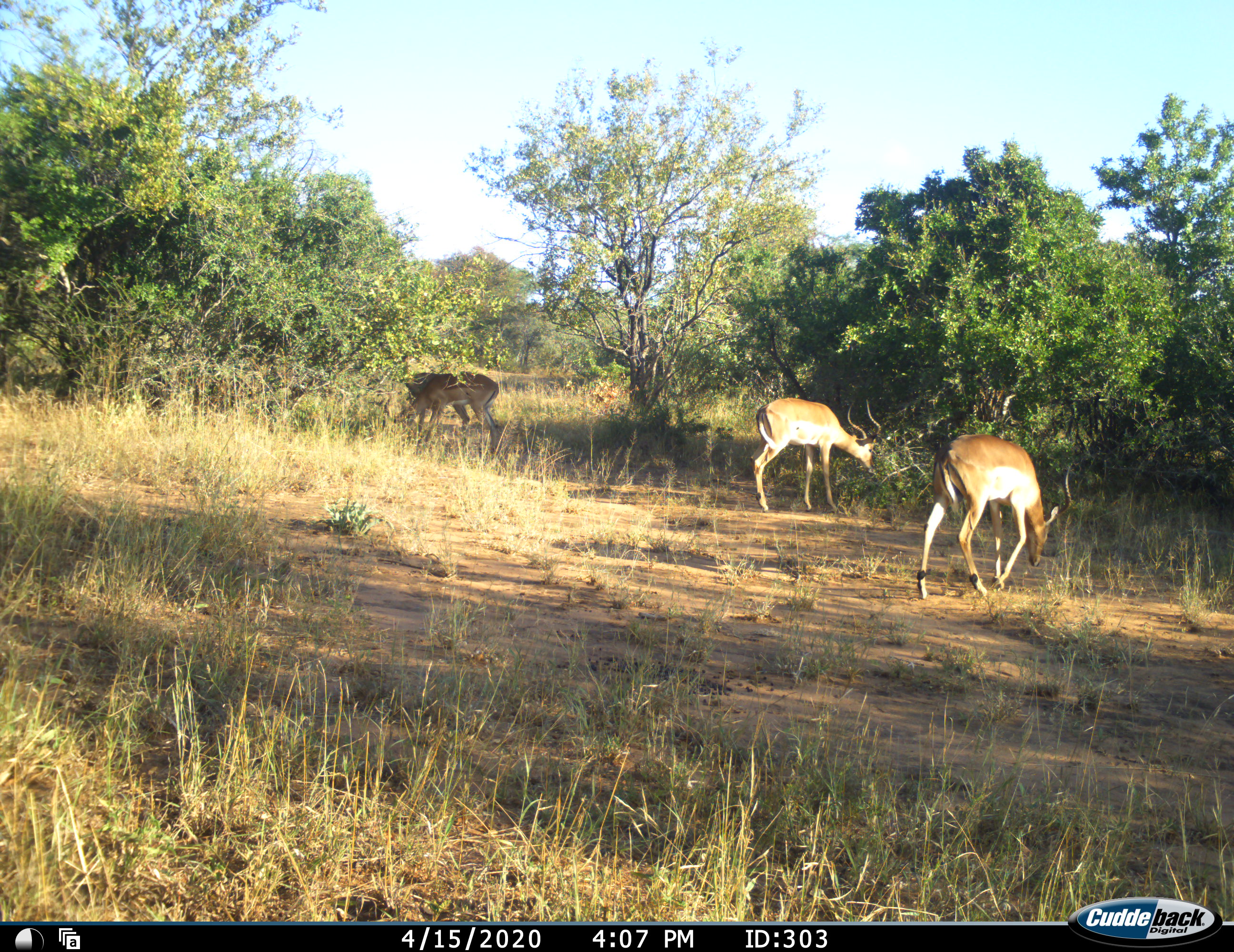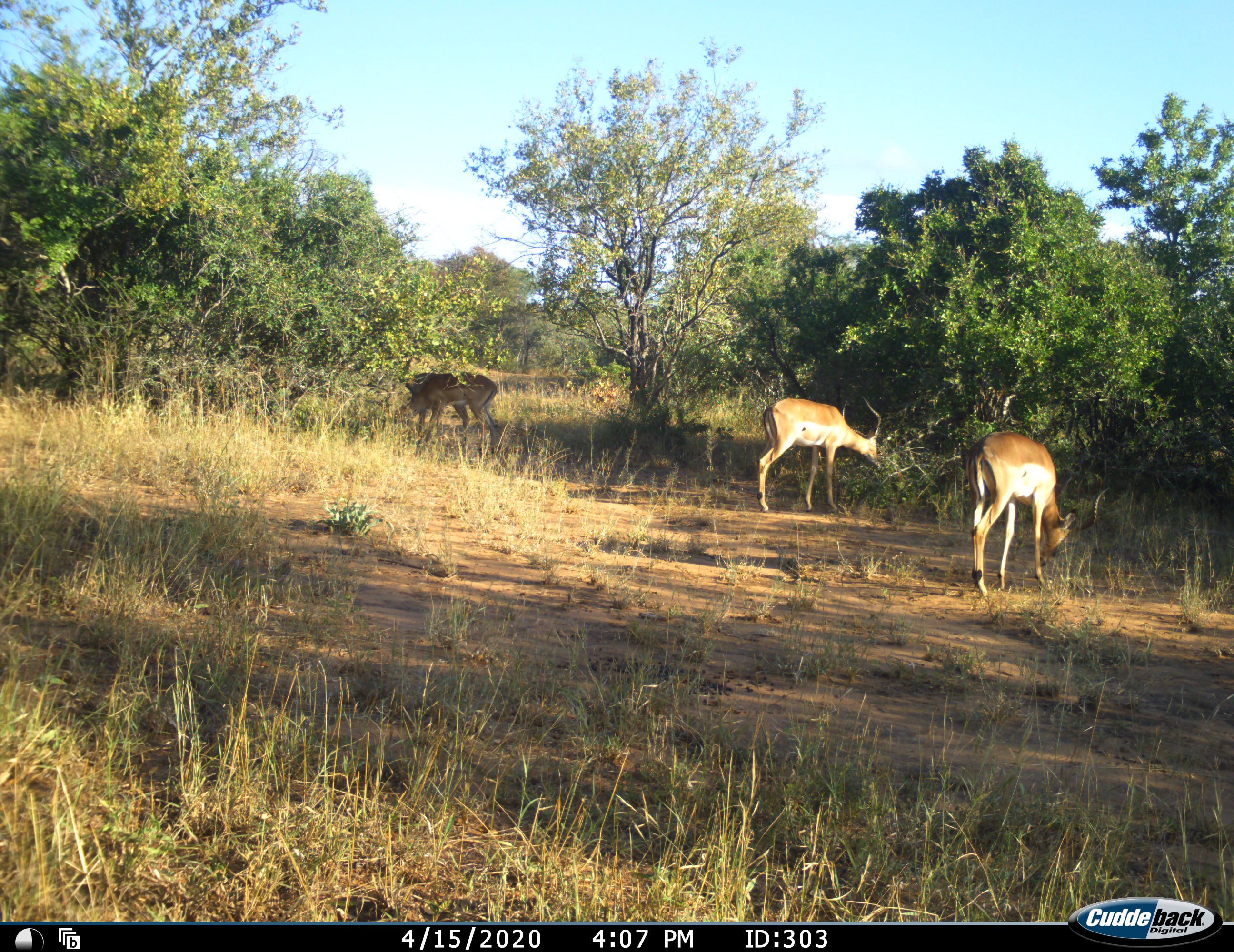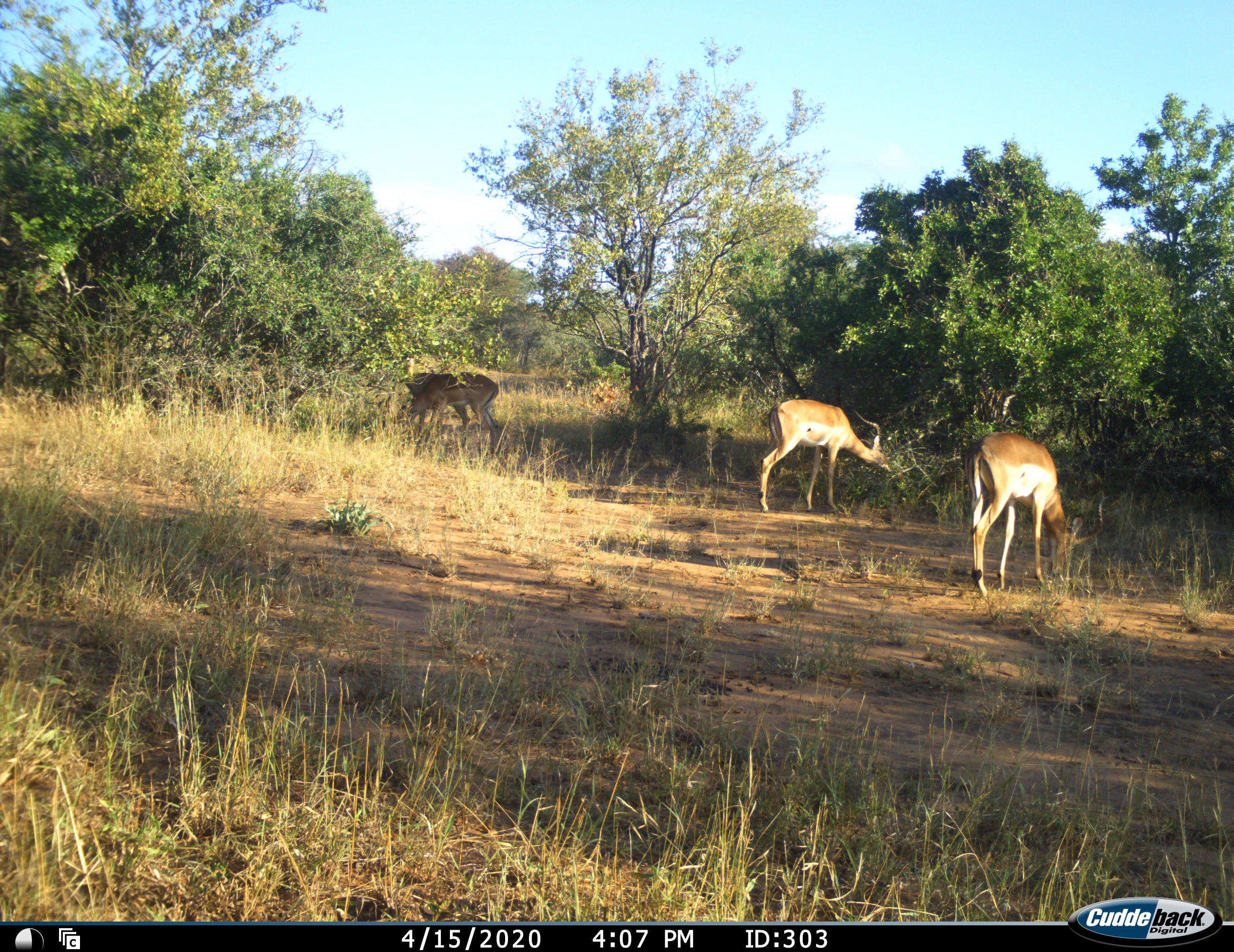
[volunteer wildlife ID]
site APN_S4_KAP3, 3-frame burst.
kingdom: Animalia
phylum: Chordata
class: Mammalia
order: Artiodactyla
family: Bovidae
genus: Aepyceros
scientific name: Aepyceros melampus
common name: impala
Impala (Aepyceros melampus), count 4. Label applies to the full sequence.